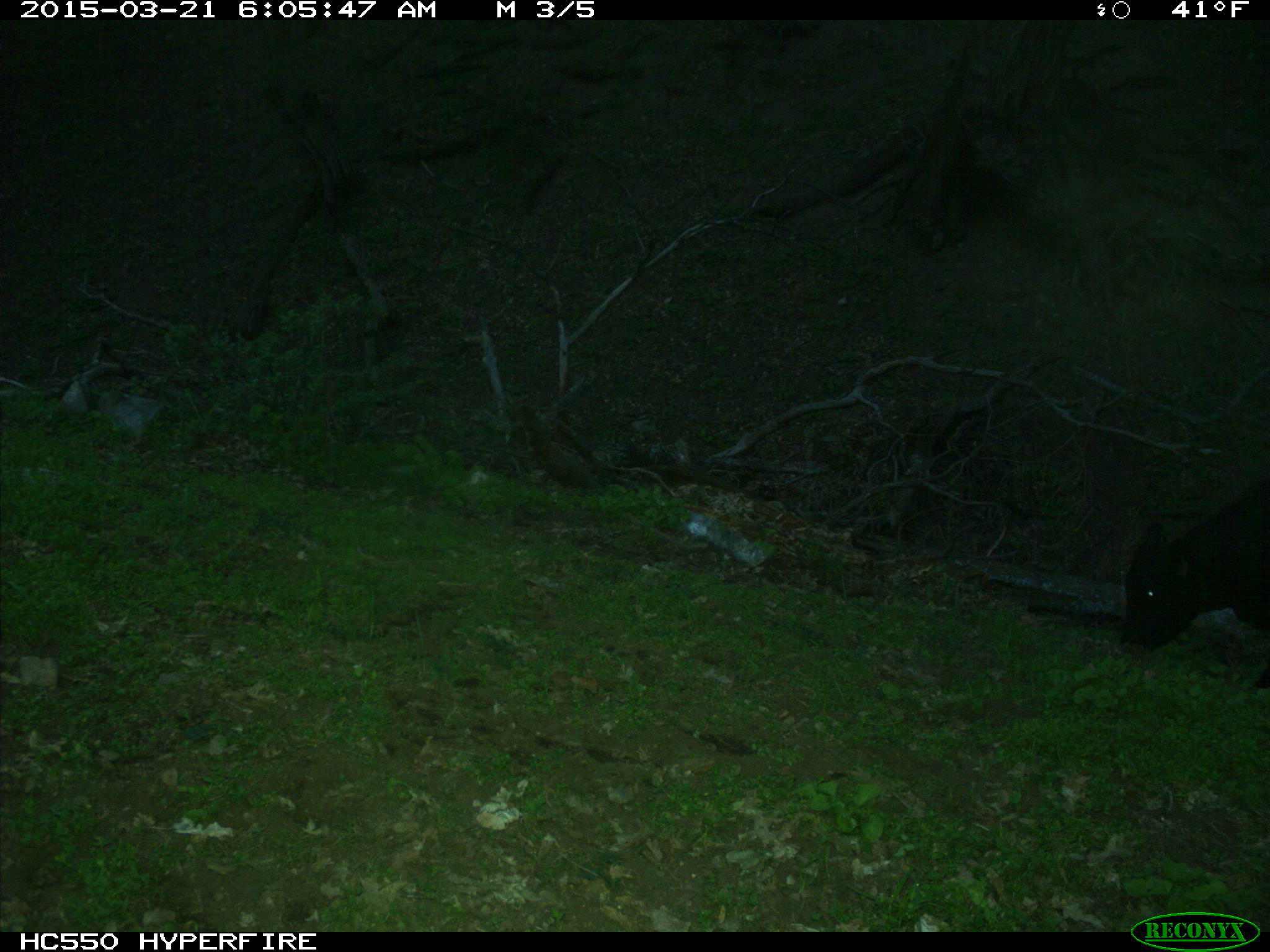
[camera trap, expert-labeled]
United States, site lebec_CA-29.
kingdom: Animalia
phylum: Chordata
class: Mammalia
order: Artiodactyla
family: Bovidae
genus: Bos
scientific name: Bos taurus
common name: domestic cow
Bos taurus (domestic cow).